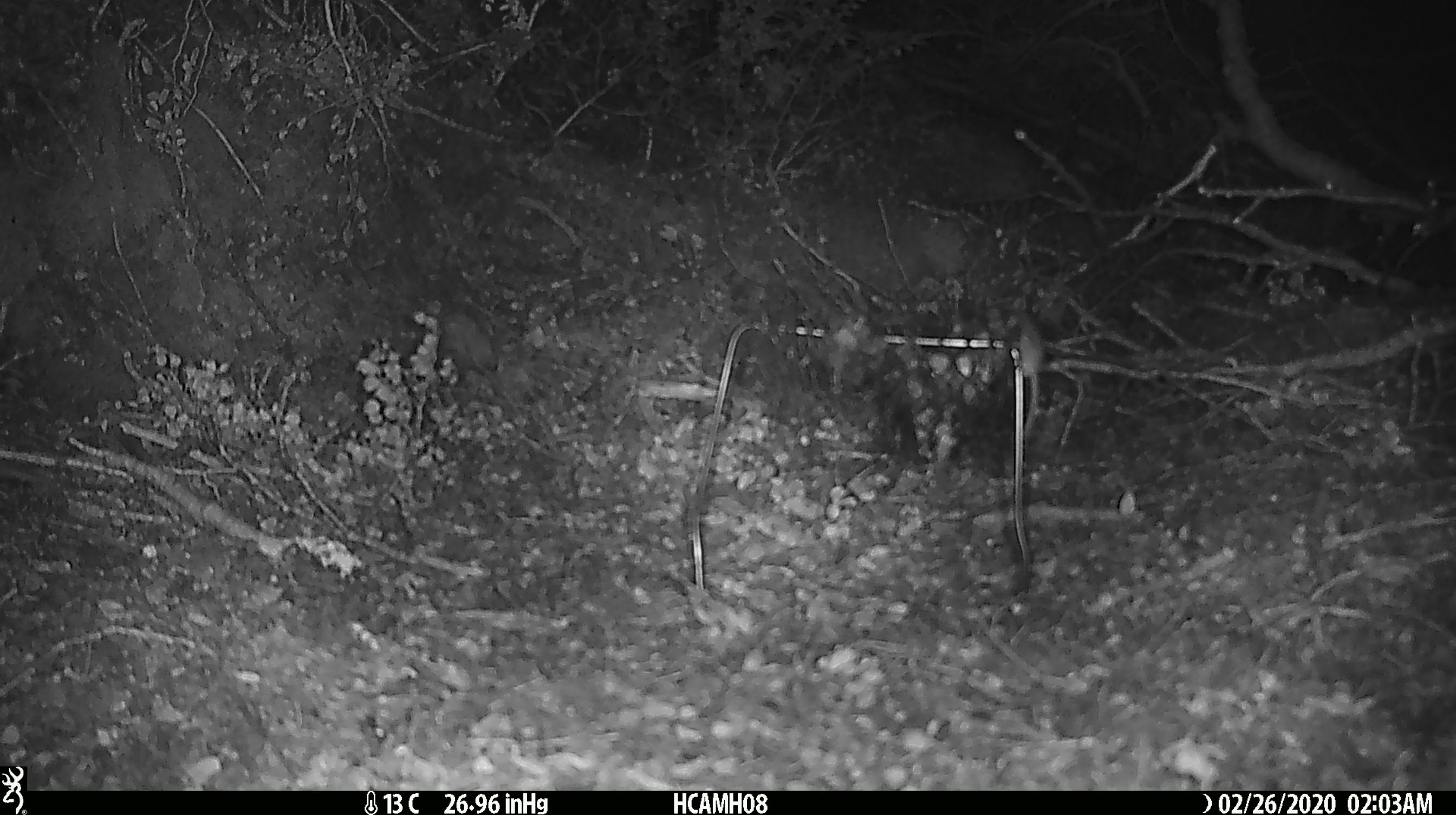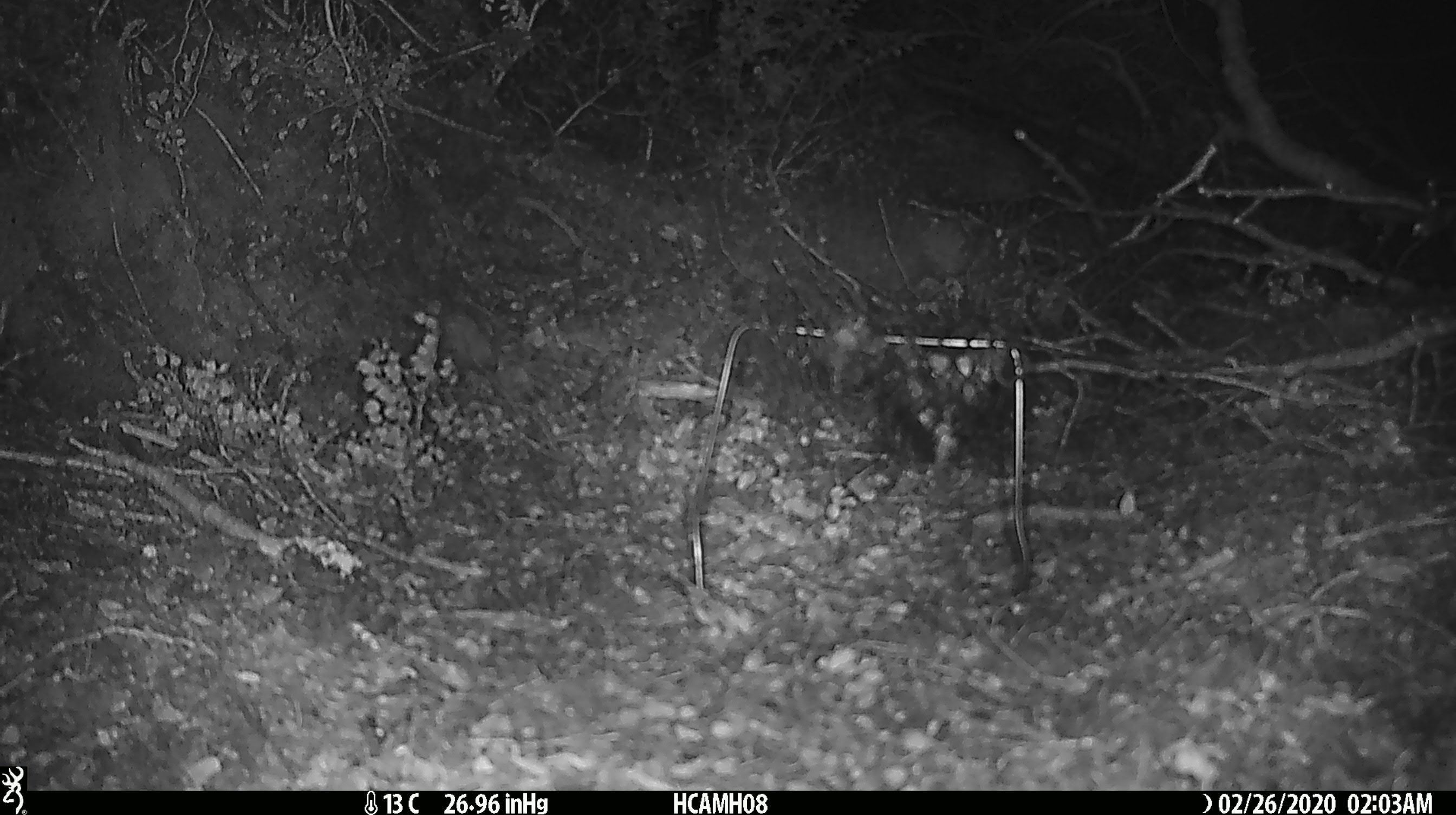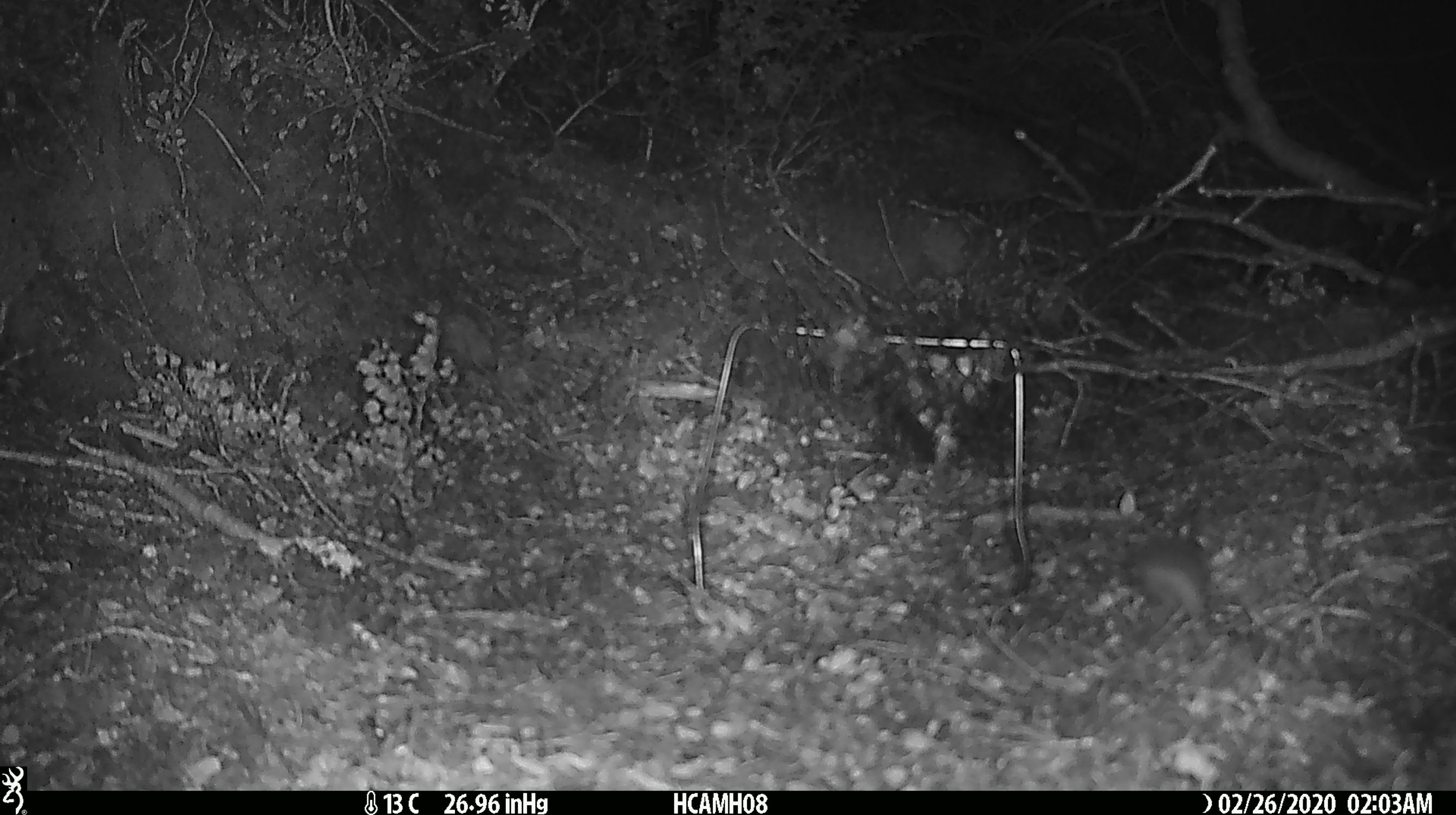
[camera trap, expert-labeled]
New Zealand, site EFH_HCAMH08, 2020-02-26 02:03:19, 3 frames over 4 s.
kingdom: Animalia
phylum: Chordata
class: Mammalia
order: Rodentia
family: Muridae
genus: Mus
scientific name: Mus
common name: mouse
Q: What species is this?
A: Mouse (Mus).